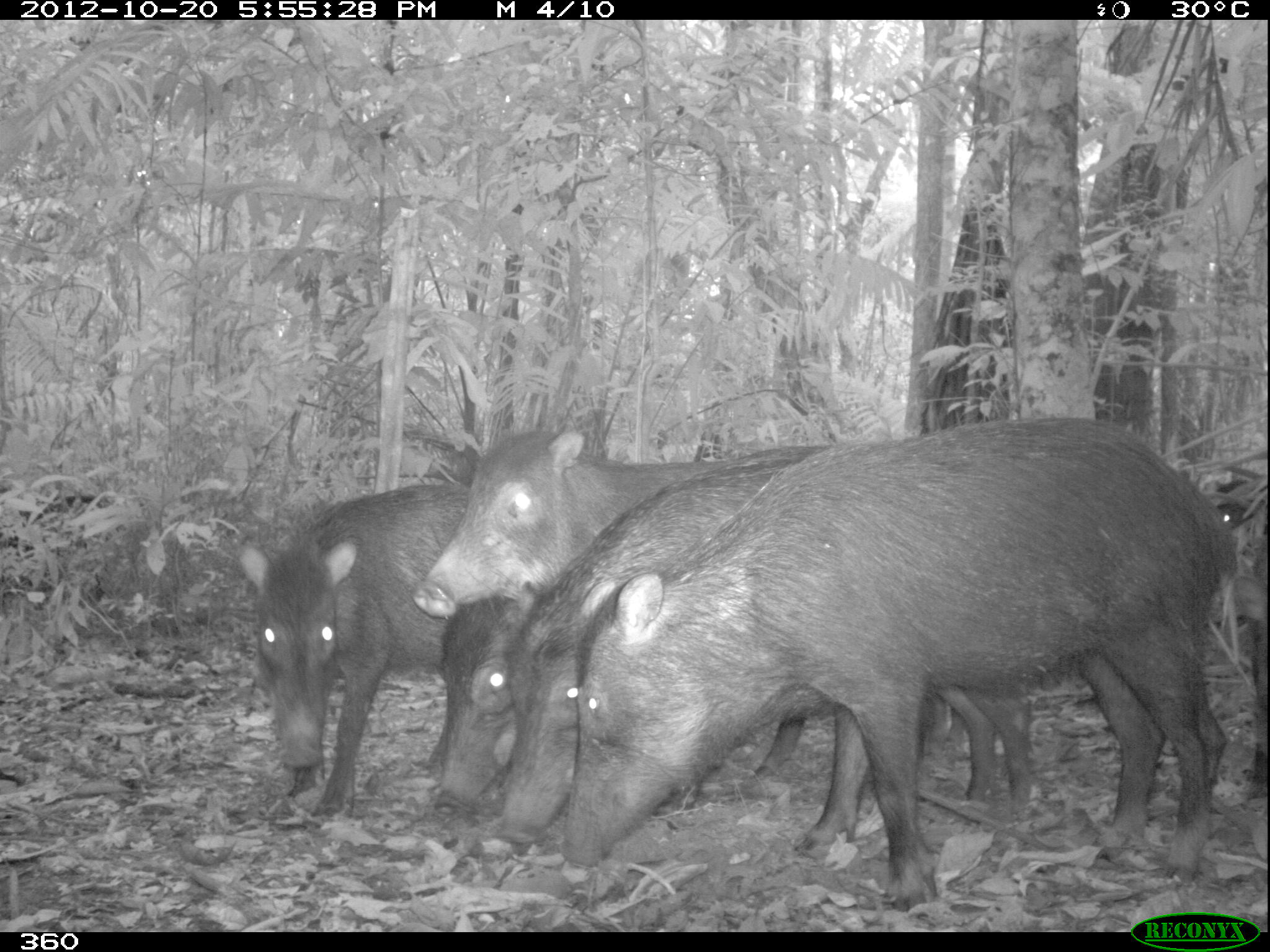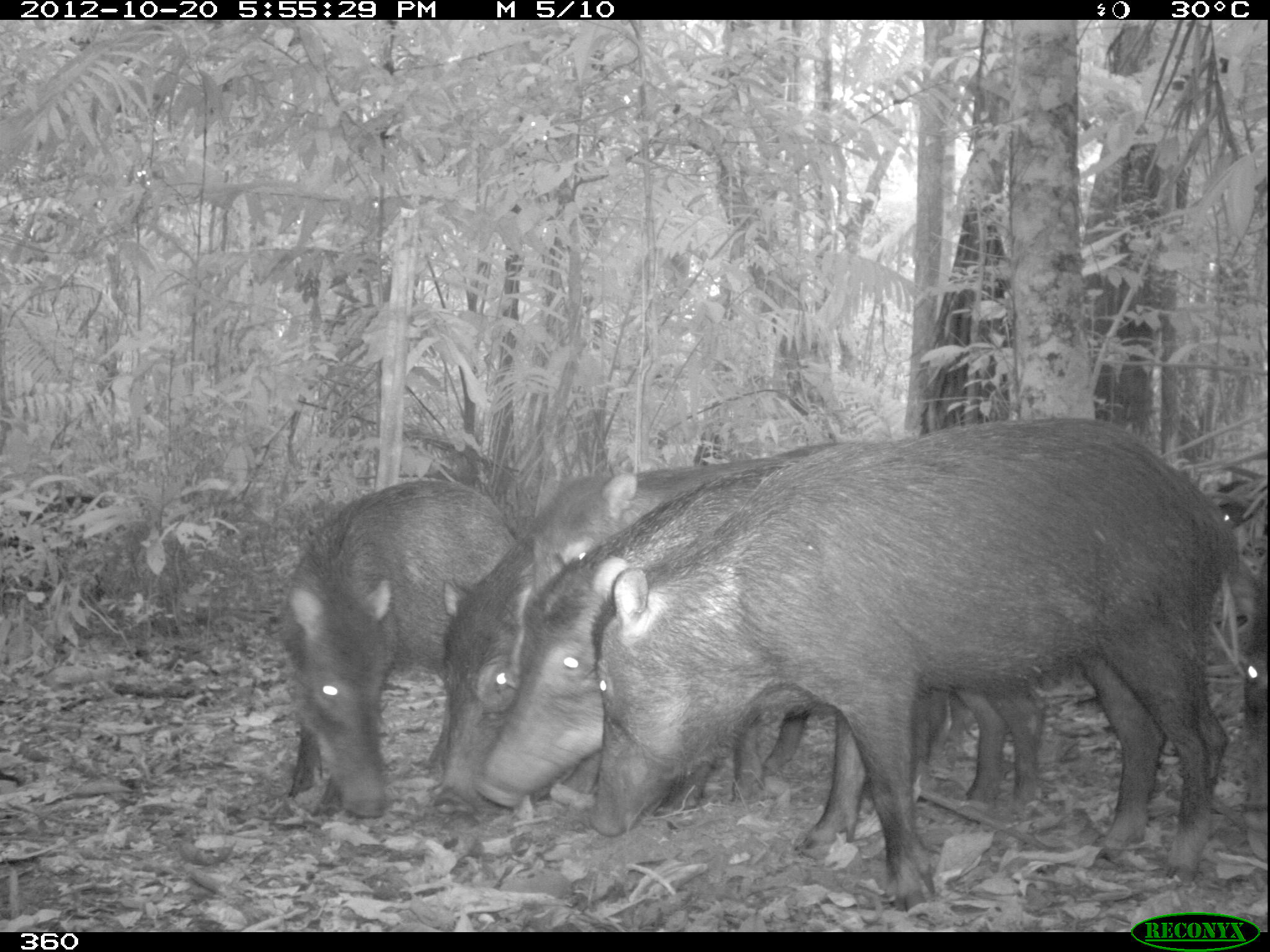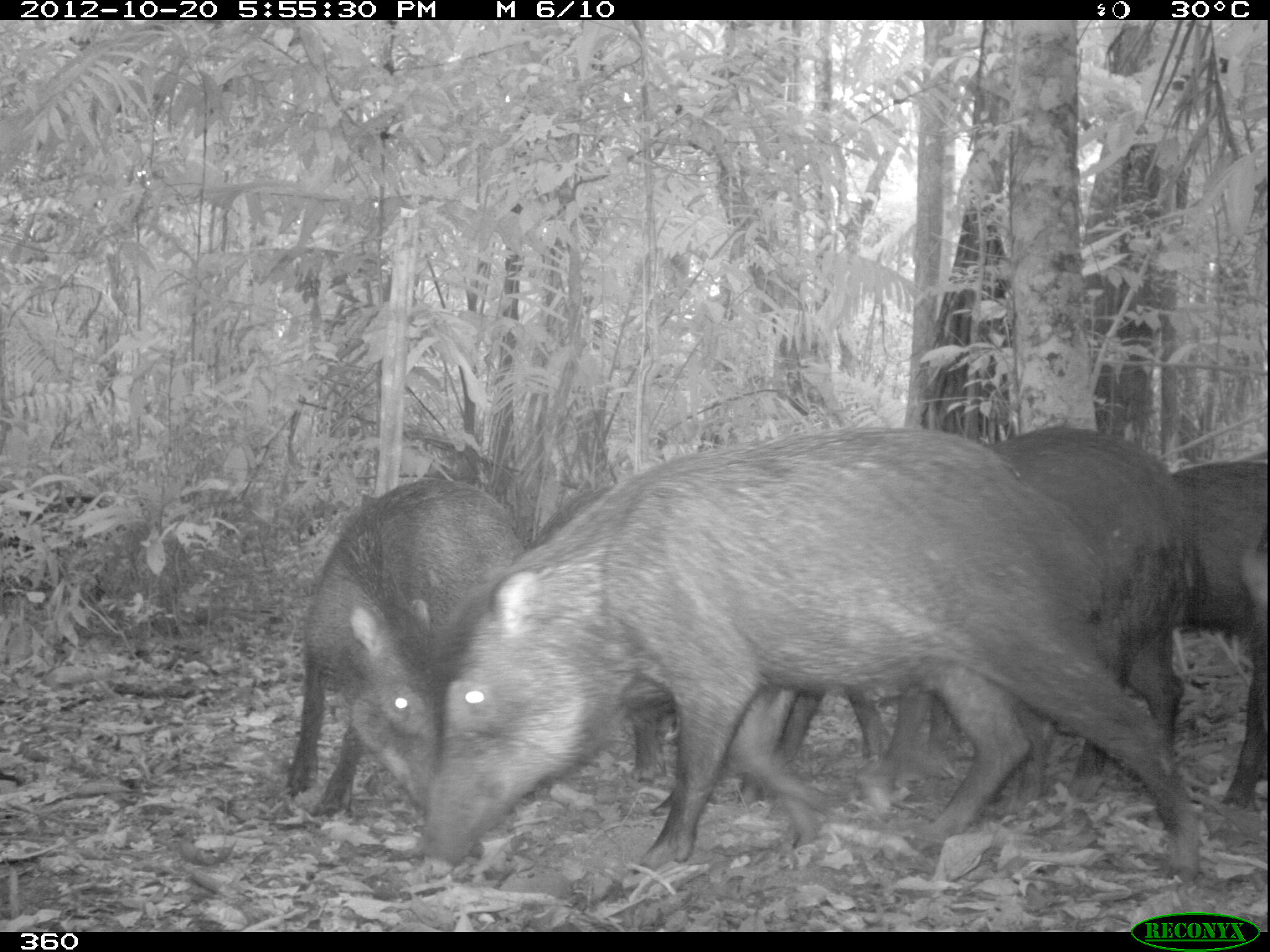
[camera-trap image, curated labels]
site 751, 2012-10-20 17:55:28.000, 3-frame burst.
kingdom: Animalia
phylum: Chordata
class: Mammalia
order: Artiodactyla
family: Tayassuidae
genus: Tayassu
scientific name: Tayassu pecari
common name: white-lipped peccary